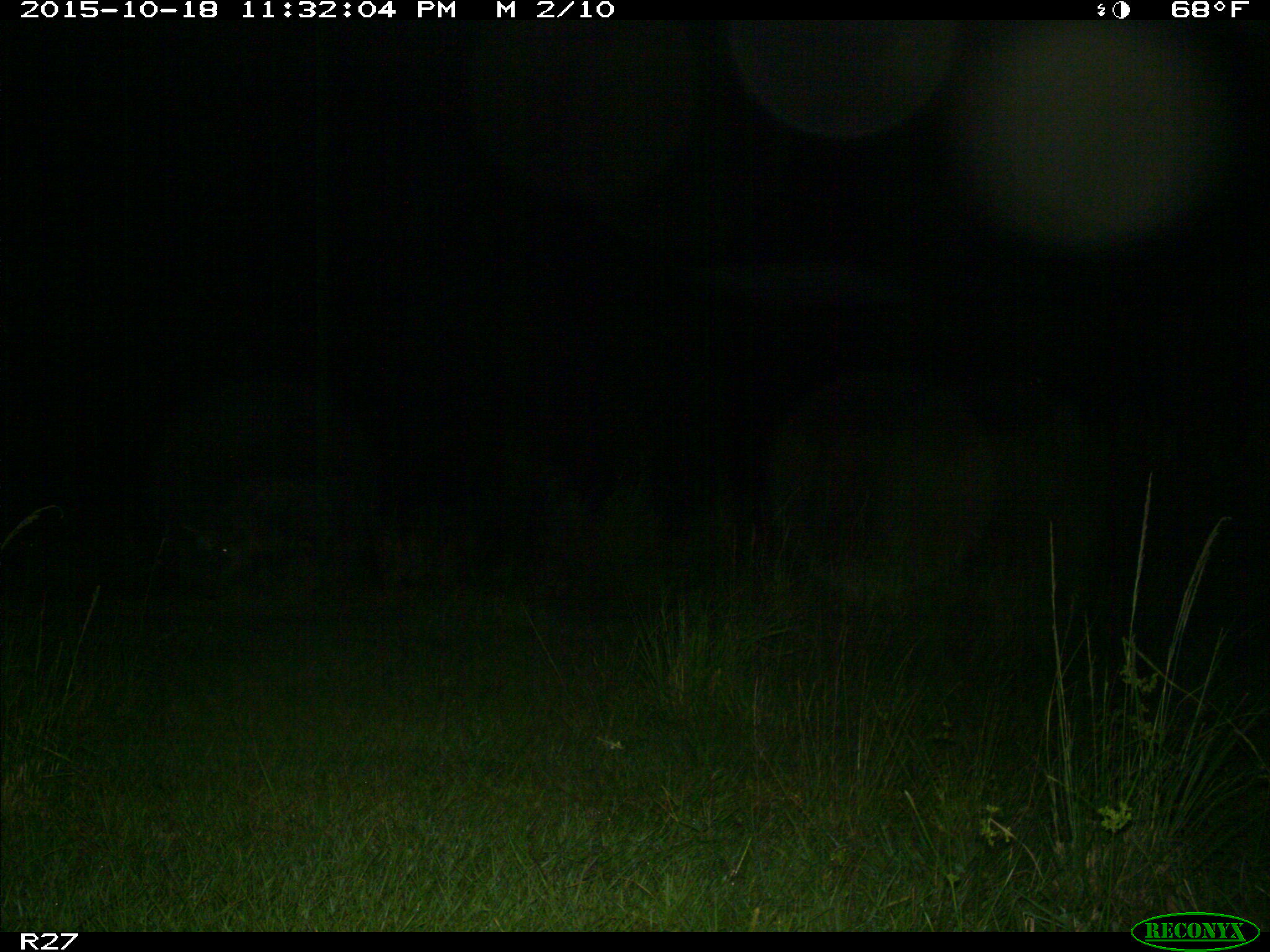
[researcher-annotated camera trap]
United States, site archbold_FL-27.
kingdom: Animalia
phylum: Chordata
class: Mammalia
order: Artiodactyla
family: Suidae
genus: Sus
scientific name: Sus scrofa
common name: wild boar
Sus scrofa (wild boar).